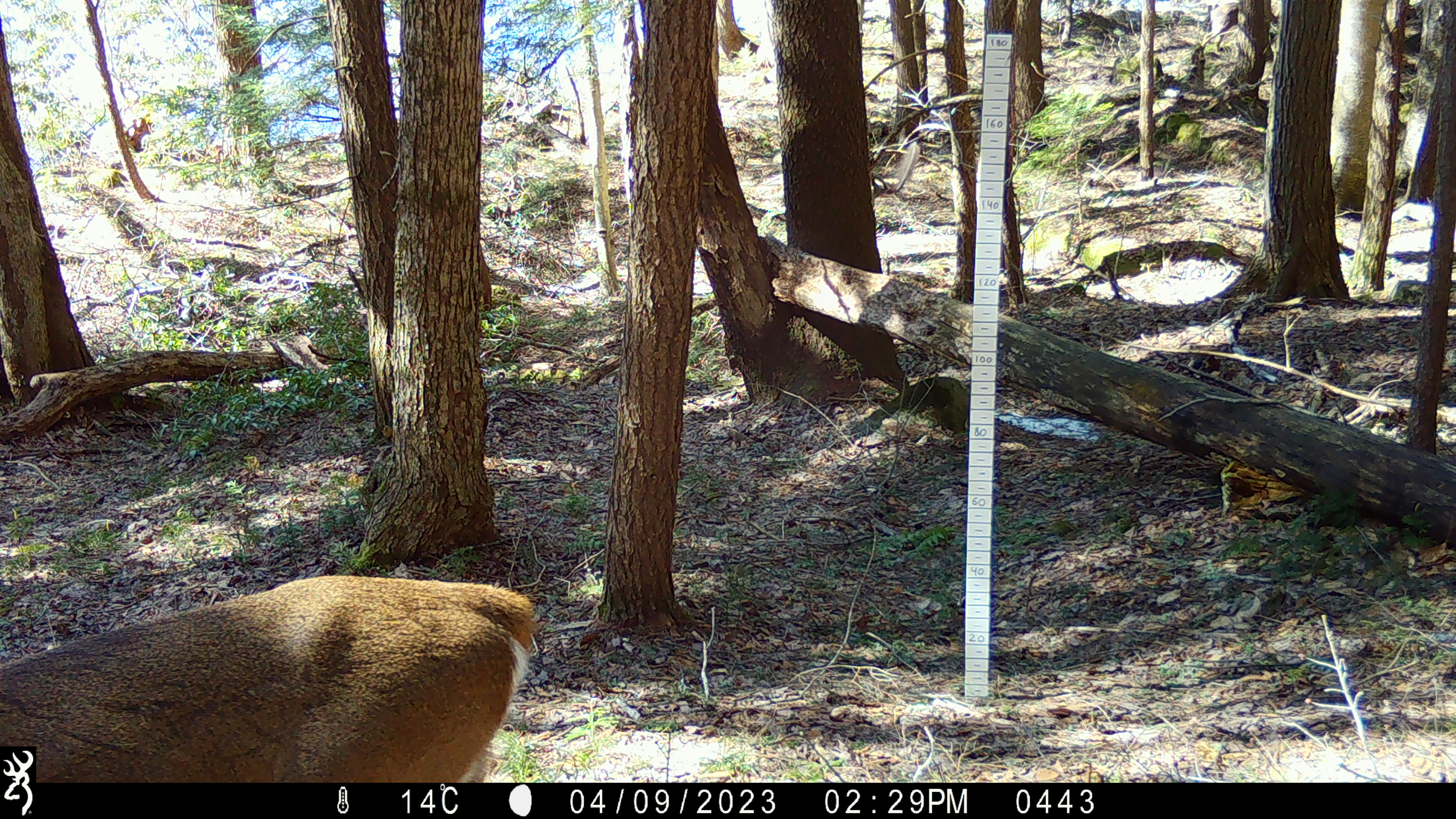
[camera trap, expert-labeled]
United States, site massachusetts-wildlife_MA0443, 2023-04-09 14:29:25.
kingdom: Animalia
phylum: Chordata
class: Mammalia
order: Artiodactyla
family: Cervidae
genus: Odocoileus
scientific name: Odocoileus virginianus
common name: white-tailed deer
White-tailed deer (Odocoileus virginianus).